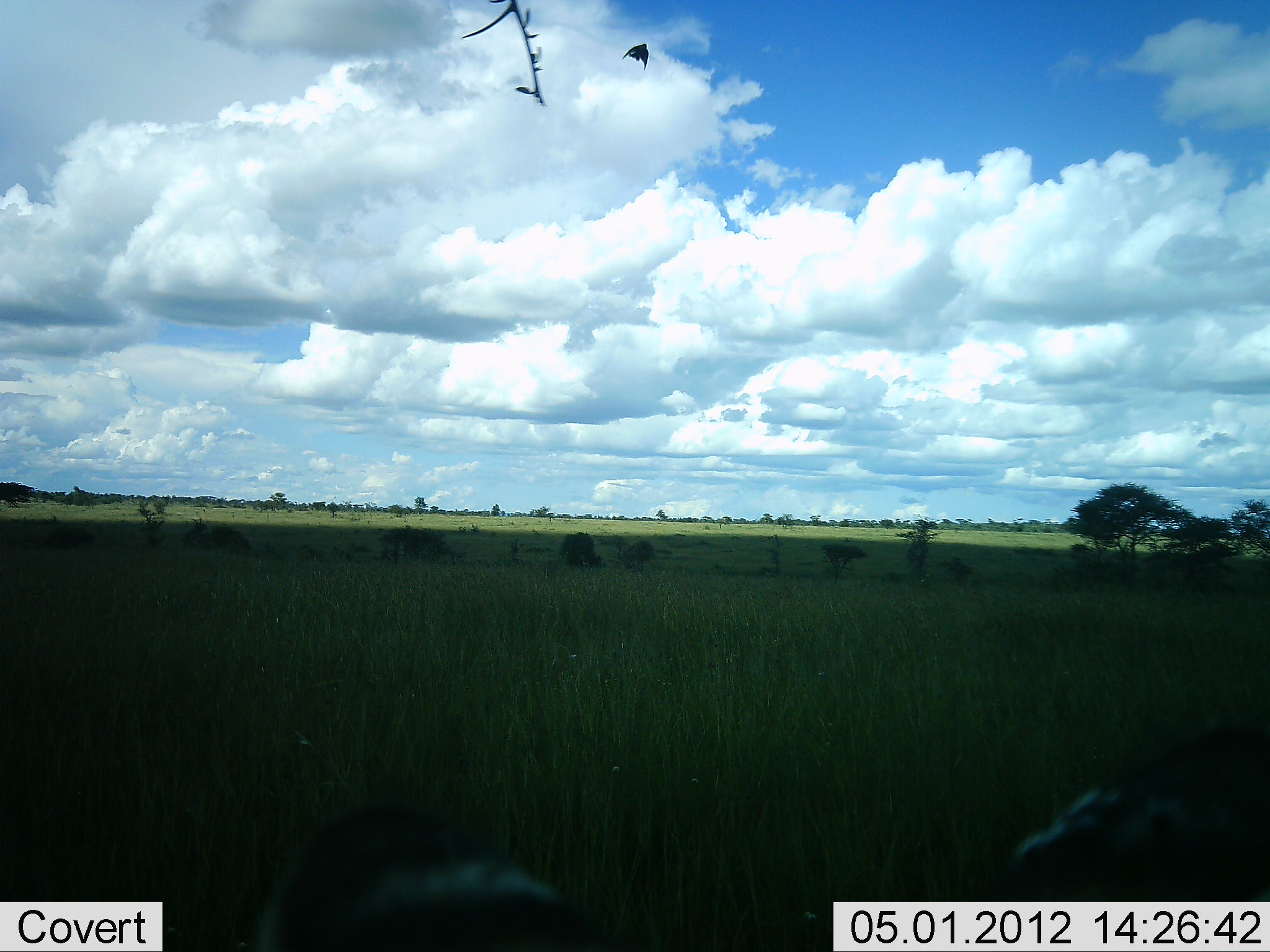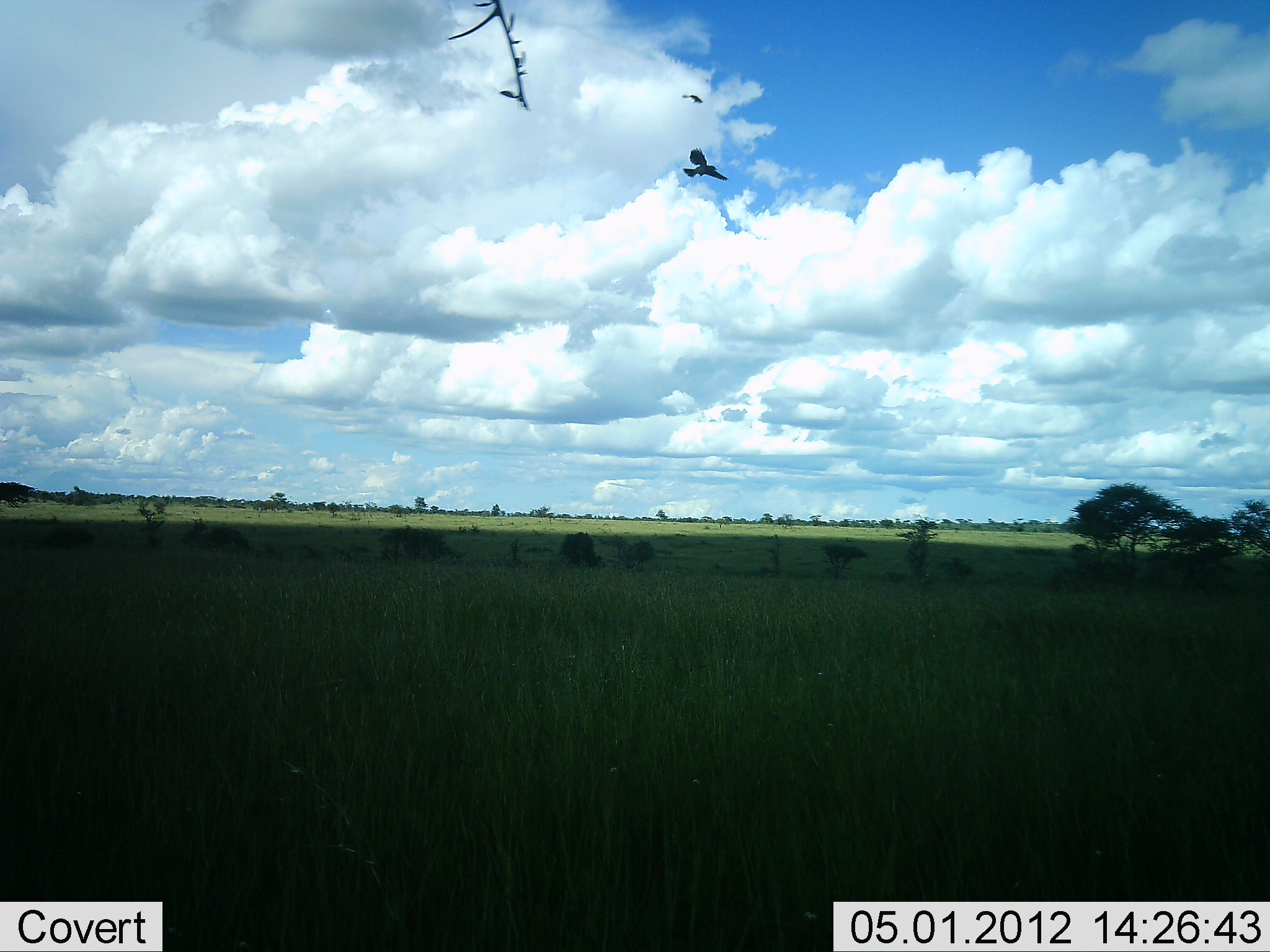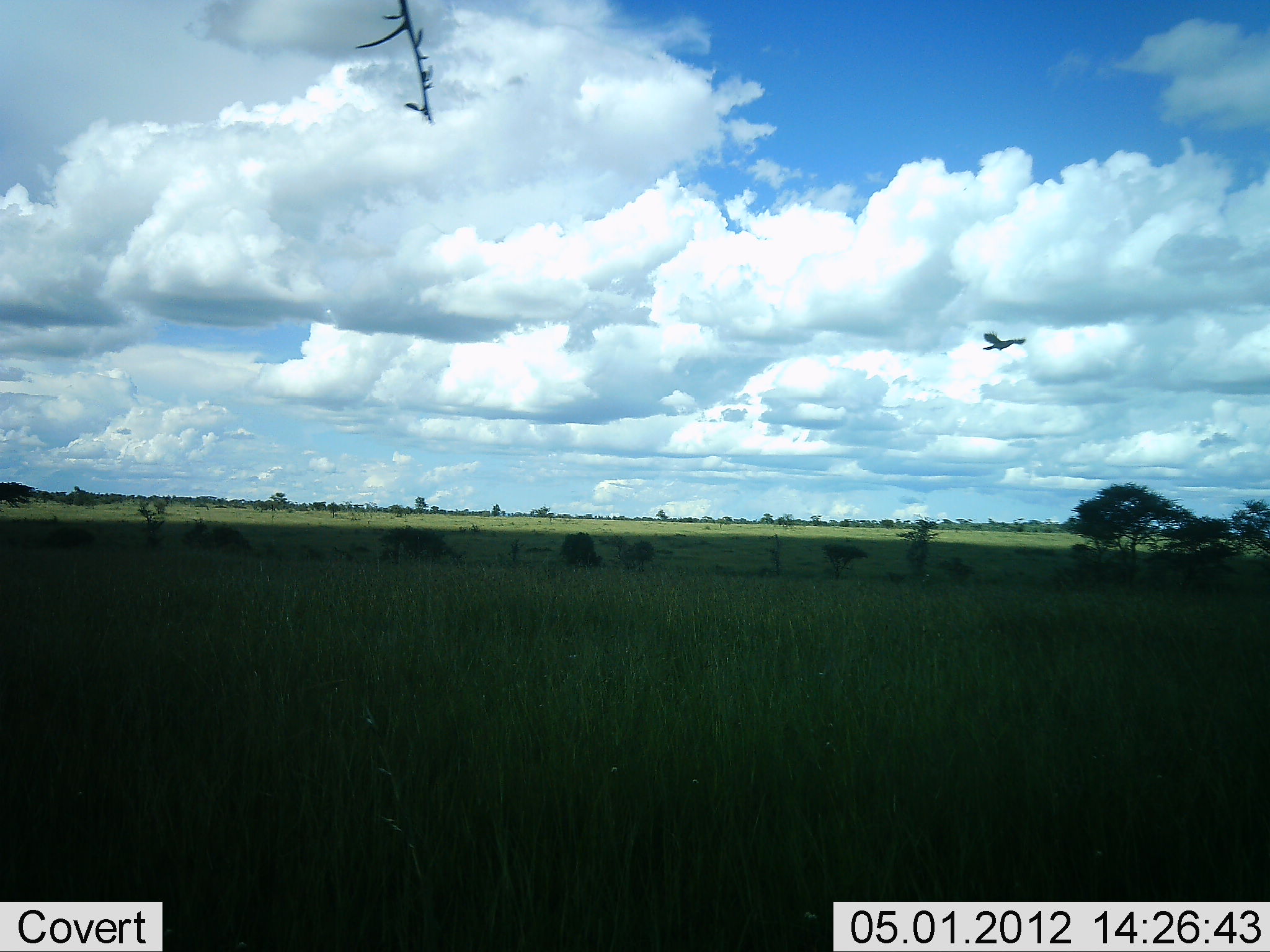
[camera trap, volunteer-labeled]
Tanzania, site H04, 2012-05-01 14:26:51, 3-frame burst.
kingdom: Animalia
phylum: Chordata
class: Aves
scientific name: Aves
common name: bird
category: otherbird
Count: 2.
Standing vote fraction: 0%.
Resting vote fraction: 0%.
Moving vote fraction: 100%.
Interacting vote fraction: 7%.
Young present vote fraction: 0%.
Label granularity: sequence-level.